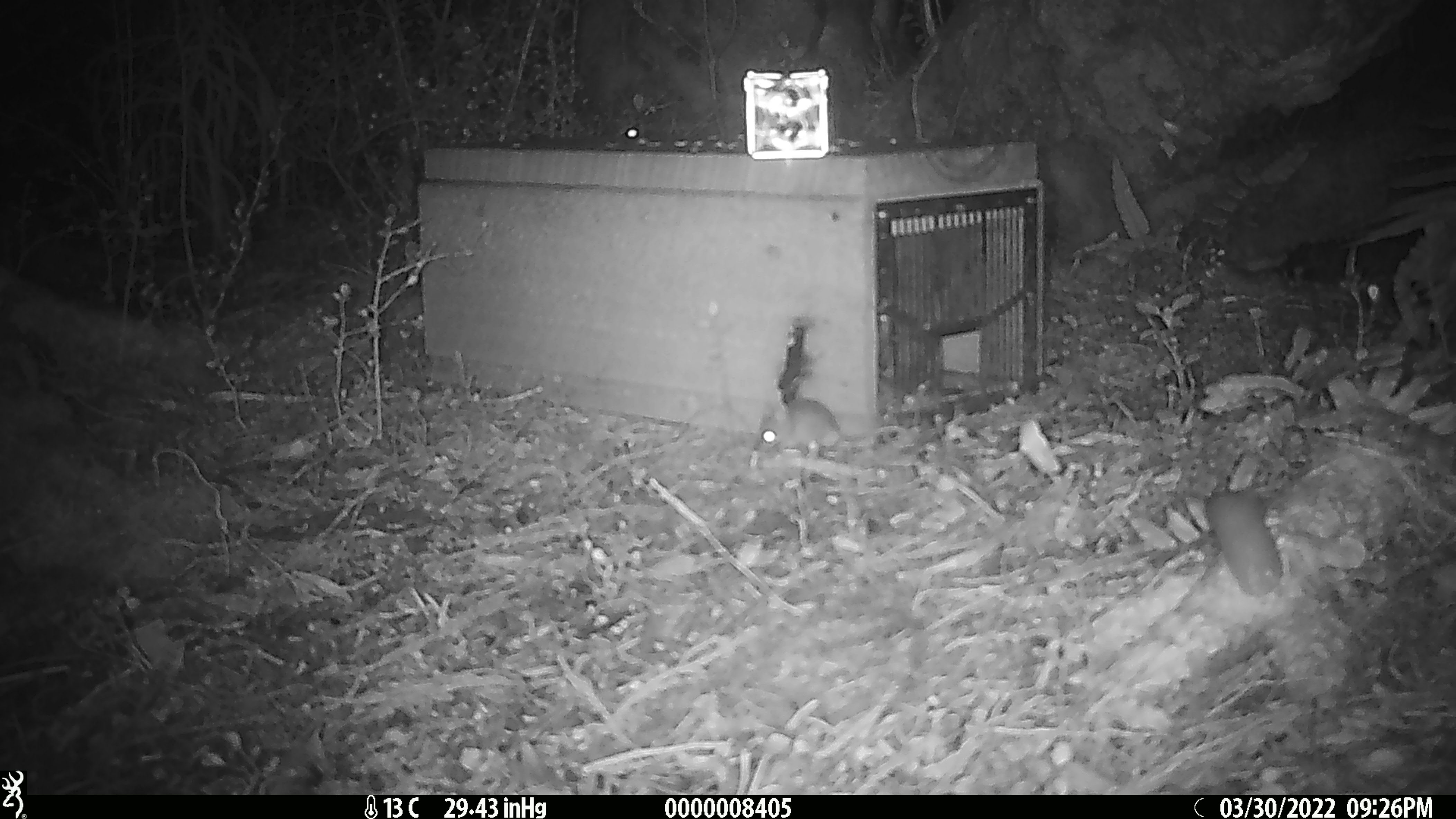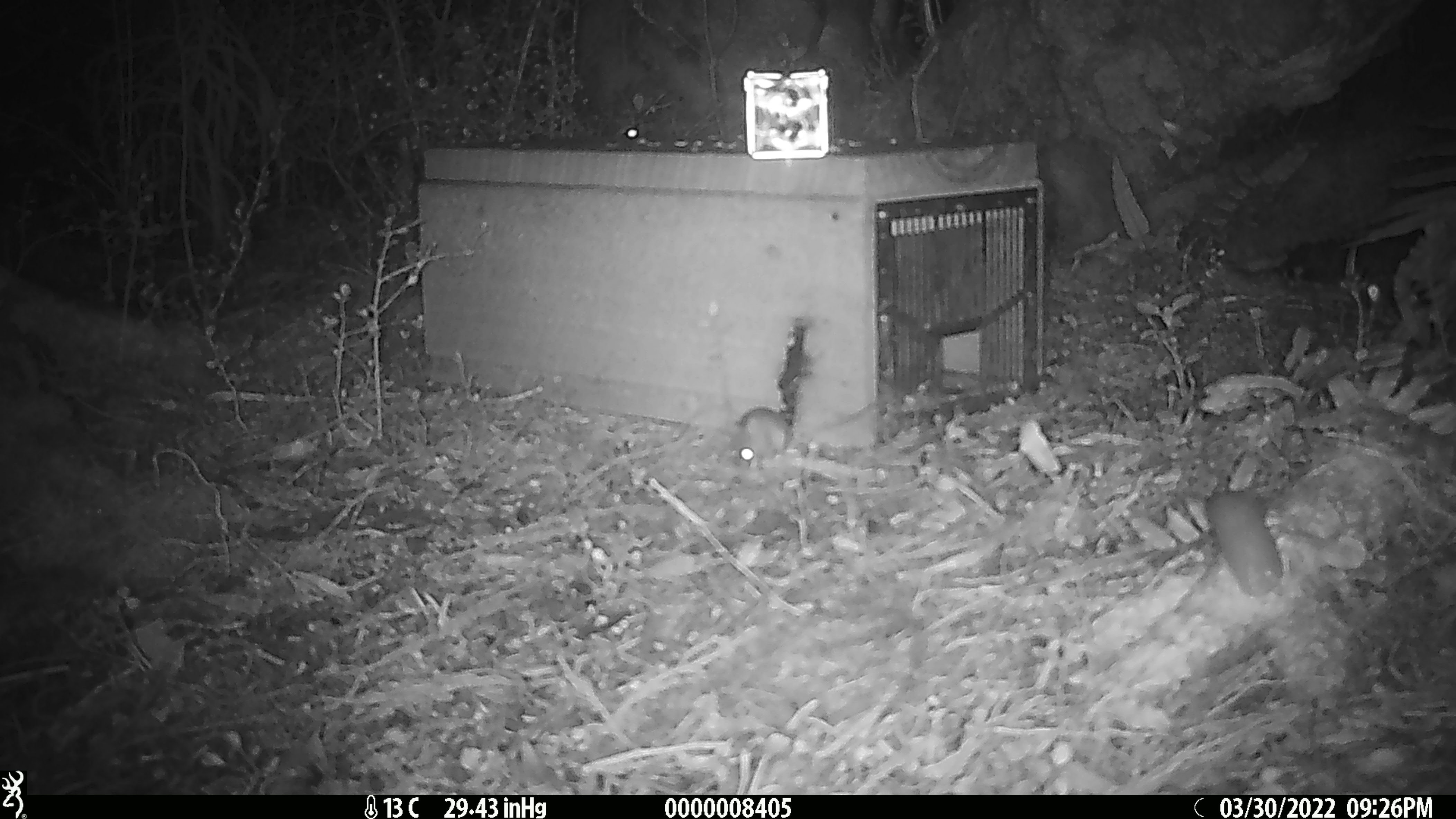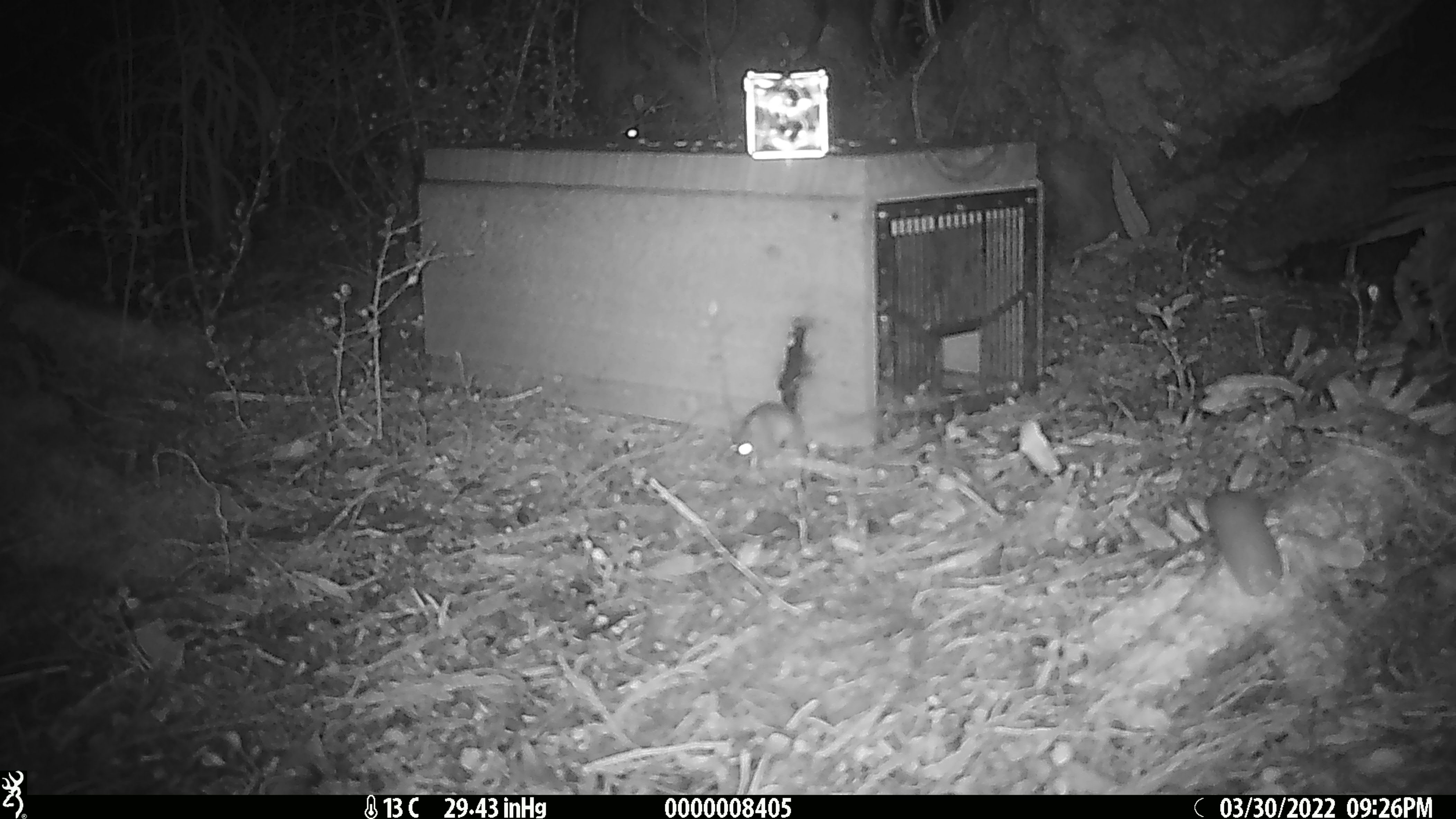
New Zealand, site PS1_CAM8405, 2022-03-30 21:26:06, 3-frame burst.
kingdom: Animalia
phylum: Chordata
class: Mammalia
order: Rodentia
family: Muridae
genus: Mus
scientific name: Mus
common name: mouse